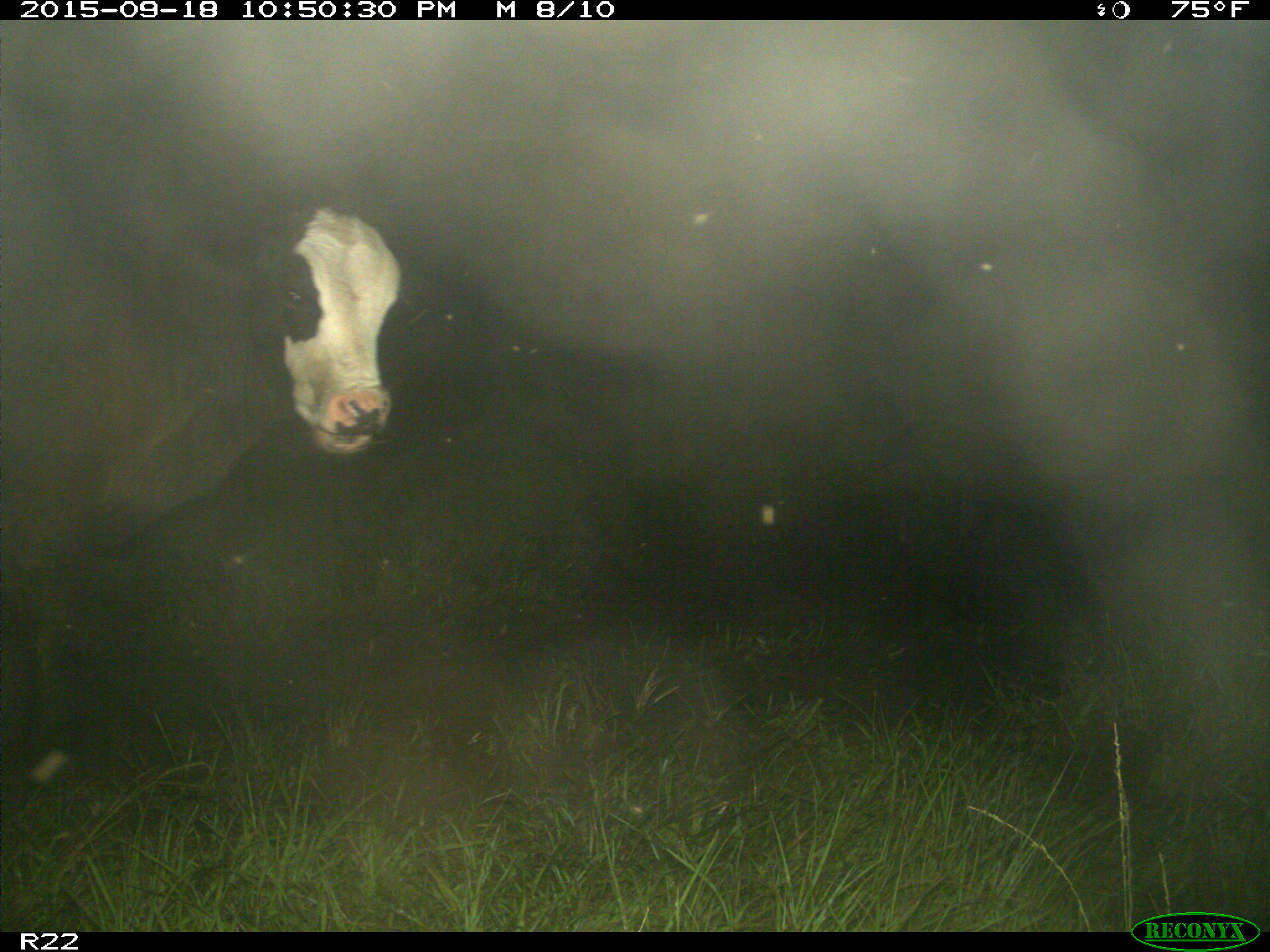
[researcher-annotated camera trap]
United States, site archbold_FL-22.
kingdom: Animalia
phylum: Chordata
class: Mammalia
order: Artiodactyla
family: Bovidae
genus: Bos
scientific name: Bos taurus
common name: domestic cow